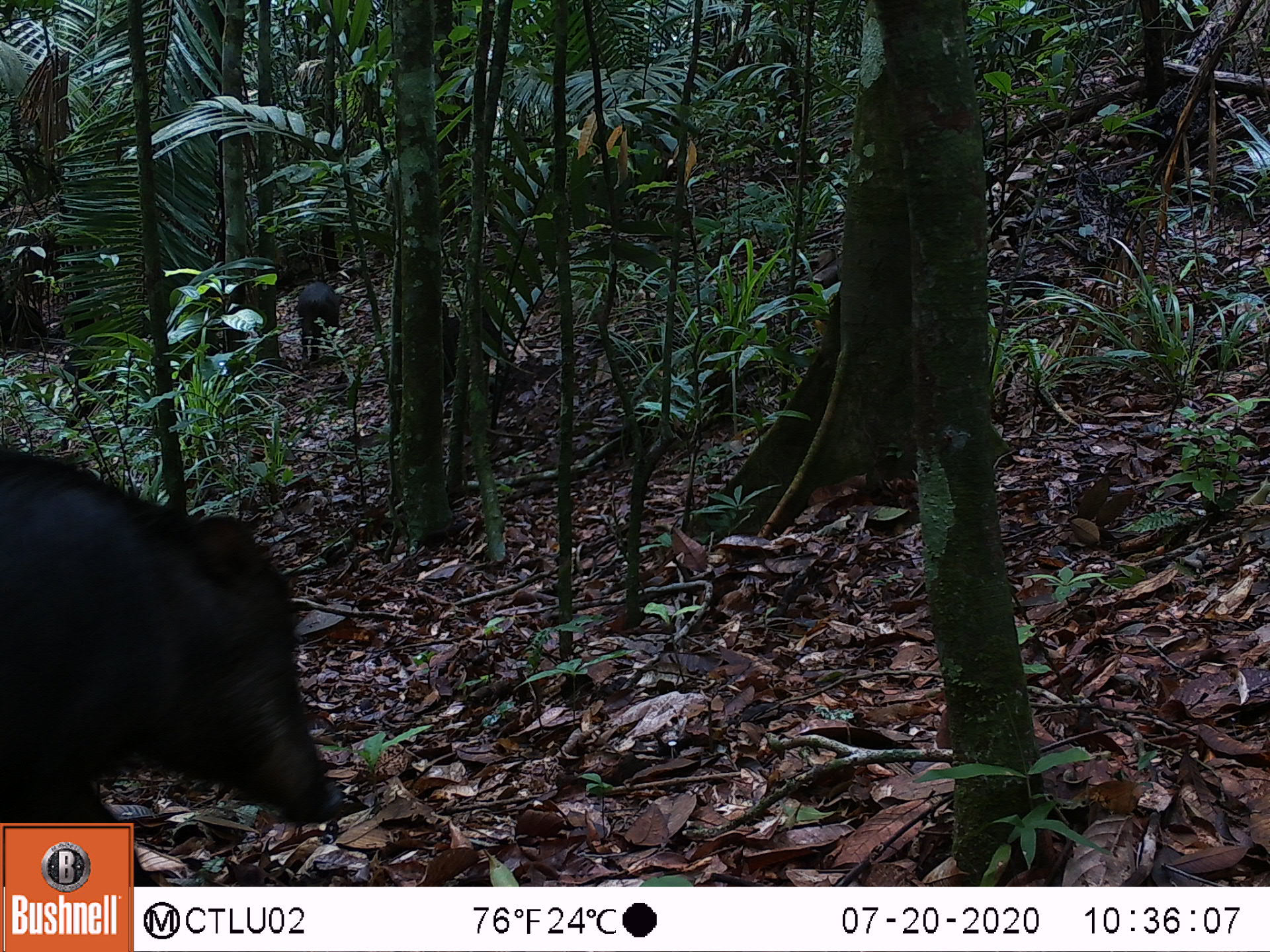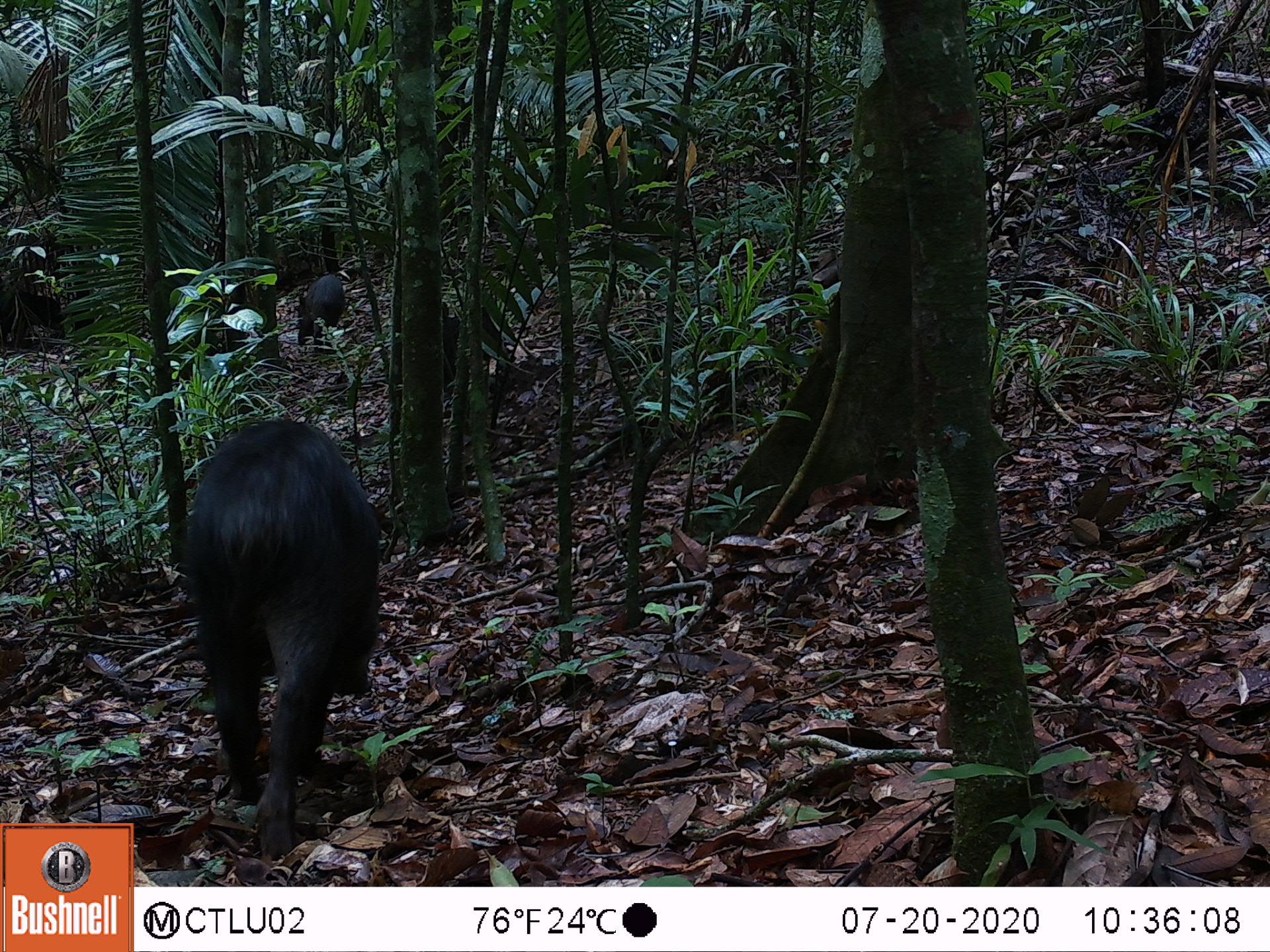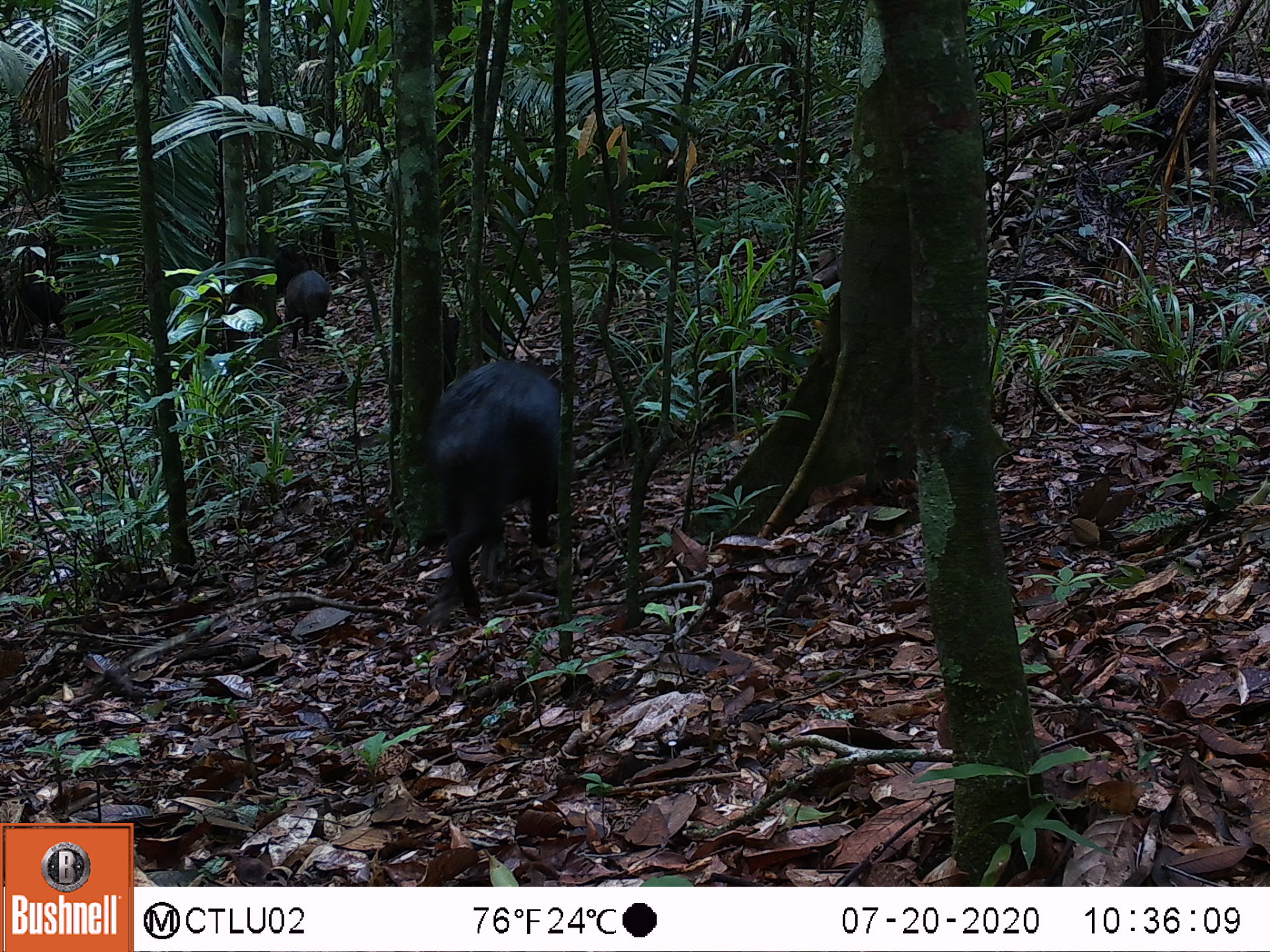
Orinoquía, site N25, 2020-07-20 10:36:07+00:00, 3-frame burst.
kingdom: Animalia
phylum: Chordata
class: Mammalia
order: Artiodactyla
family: Tayassuidae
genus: Tayassu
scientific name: Tayassu pecari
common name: white-lipped peccary